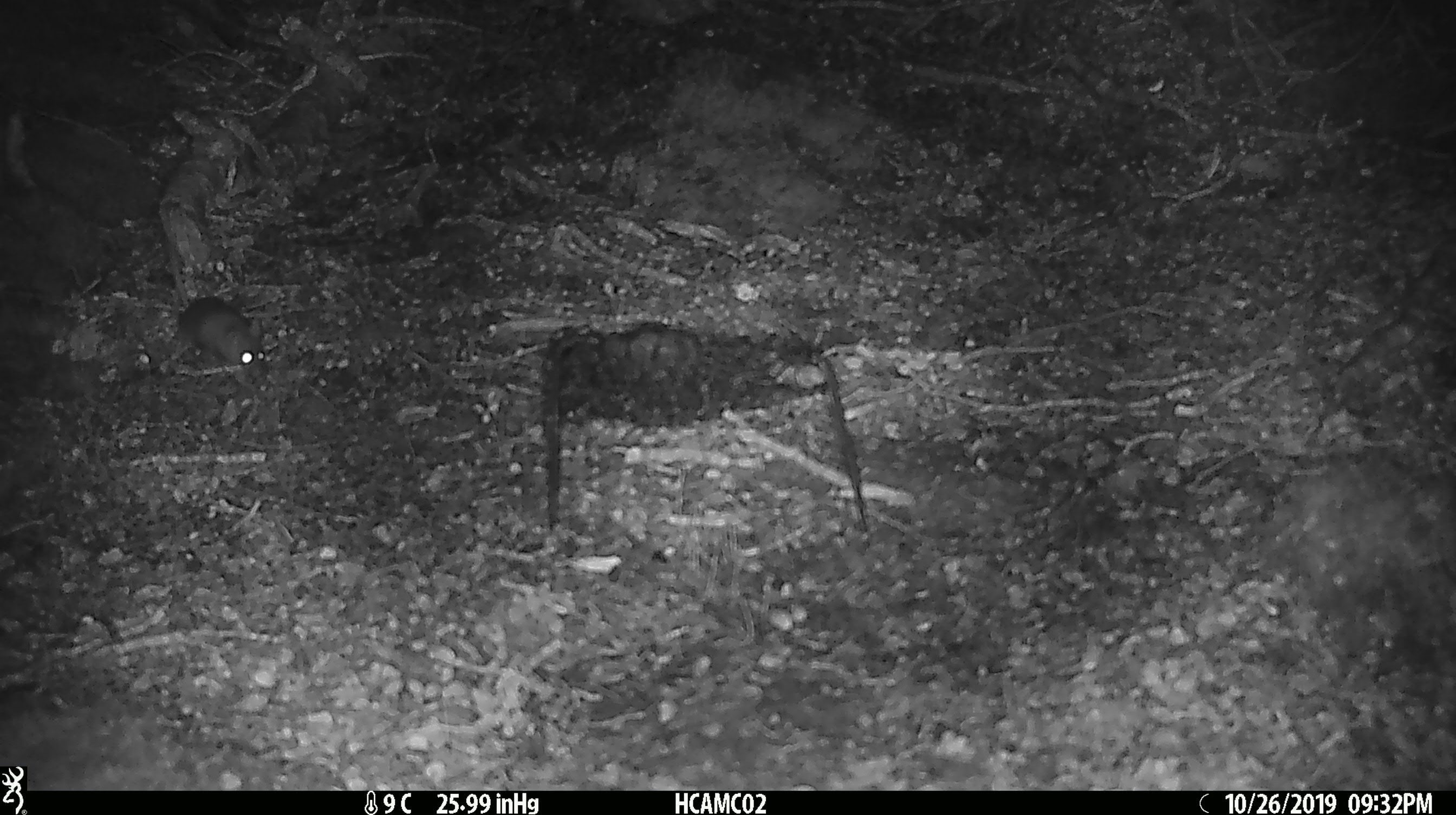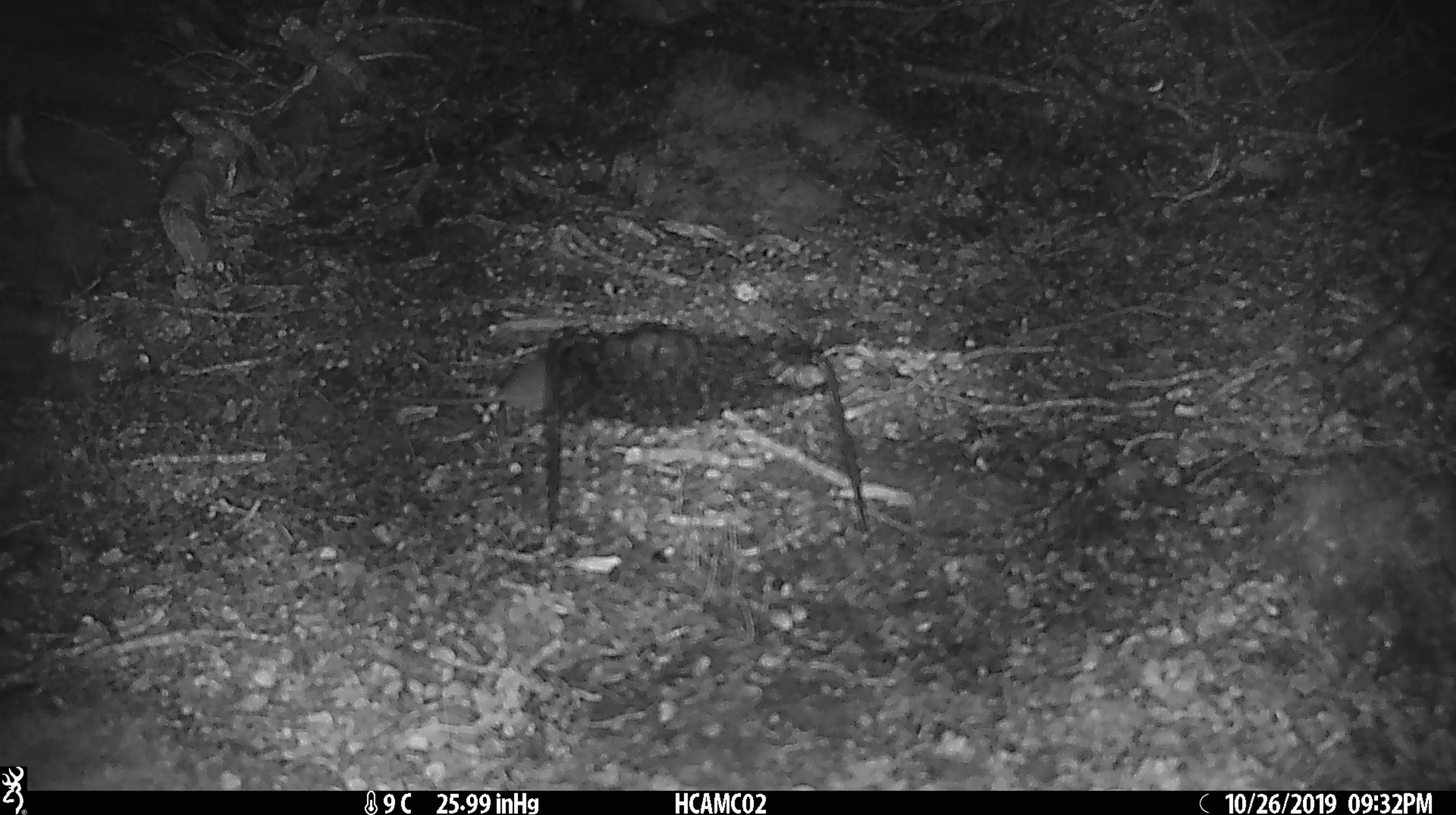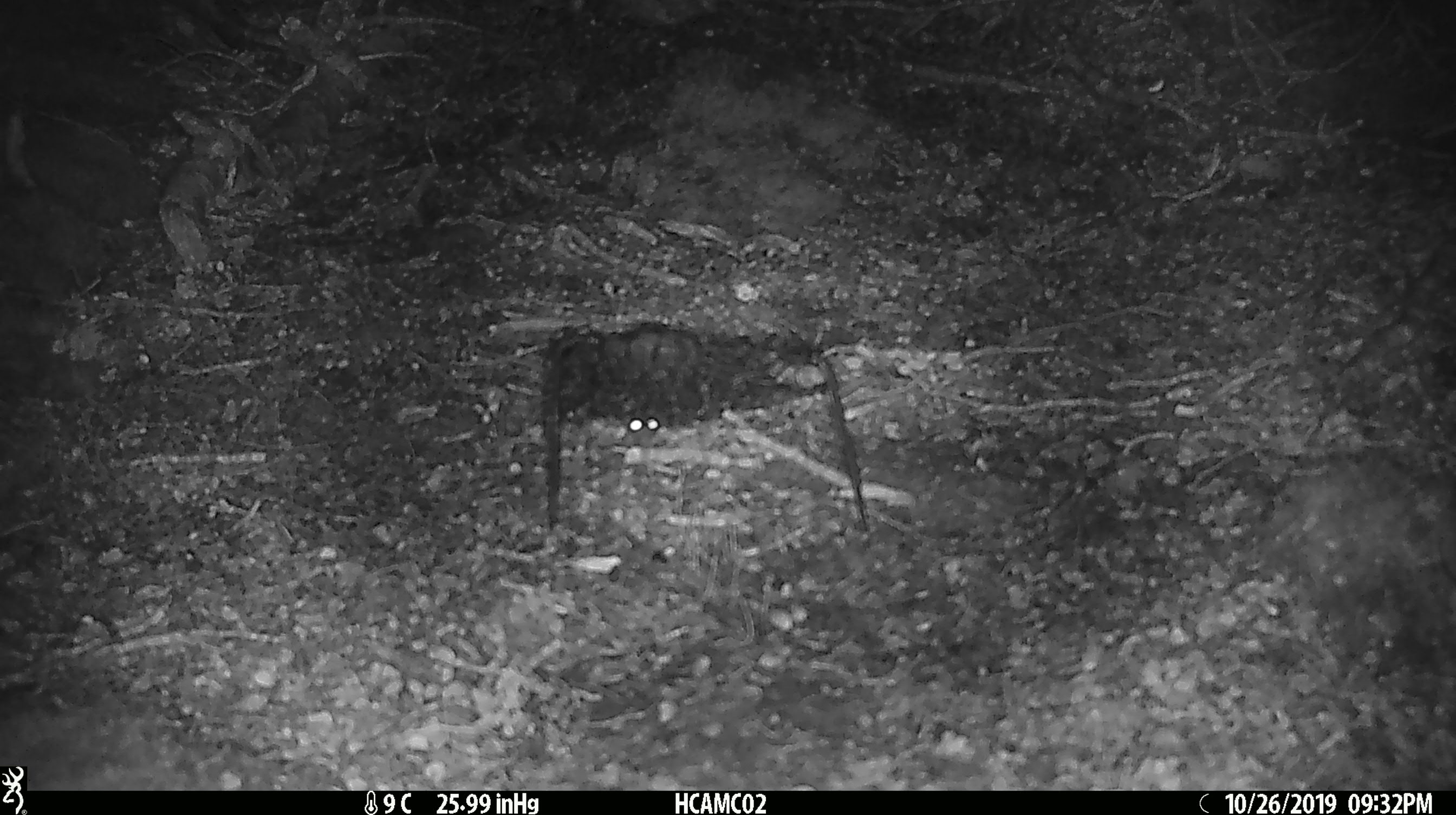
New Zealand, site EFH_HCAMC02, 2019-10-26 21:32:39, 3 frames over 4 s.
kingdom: Animalia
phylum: Chordata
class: Mammalia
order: Rodentia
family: Muridae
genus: Mus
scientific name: Mus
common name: mouse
Mouse (Mus).